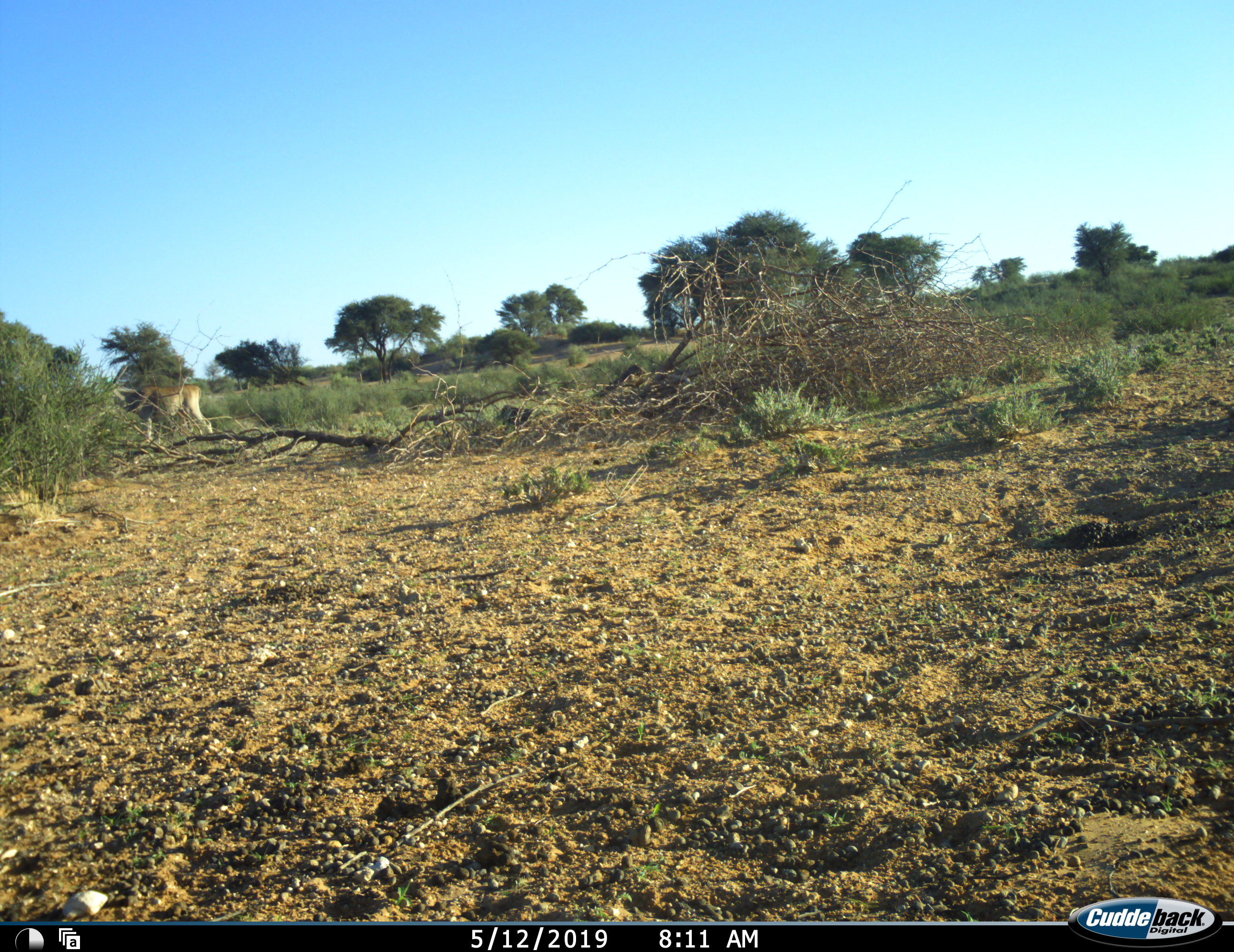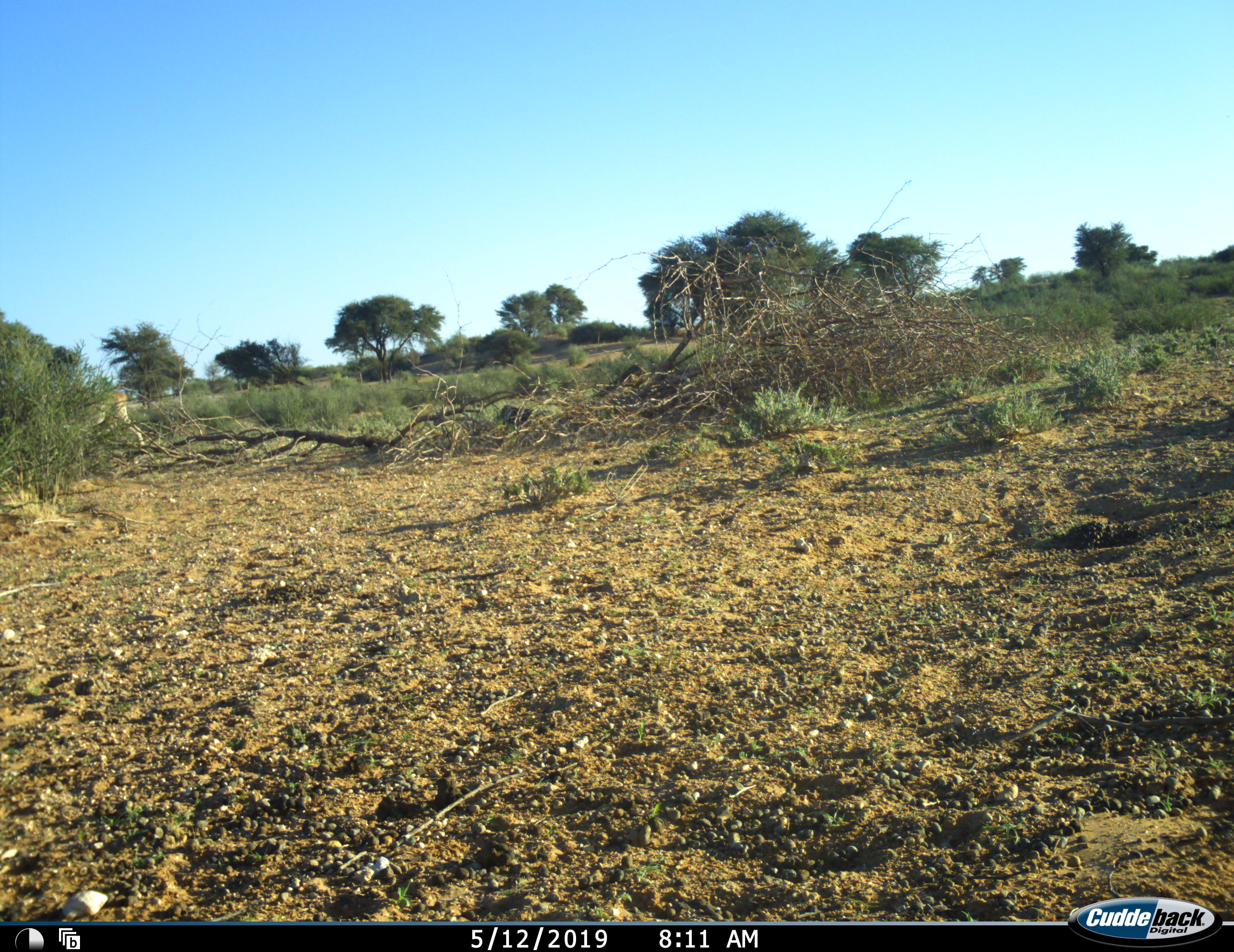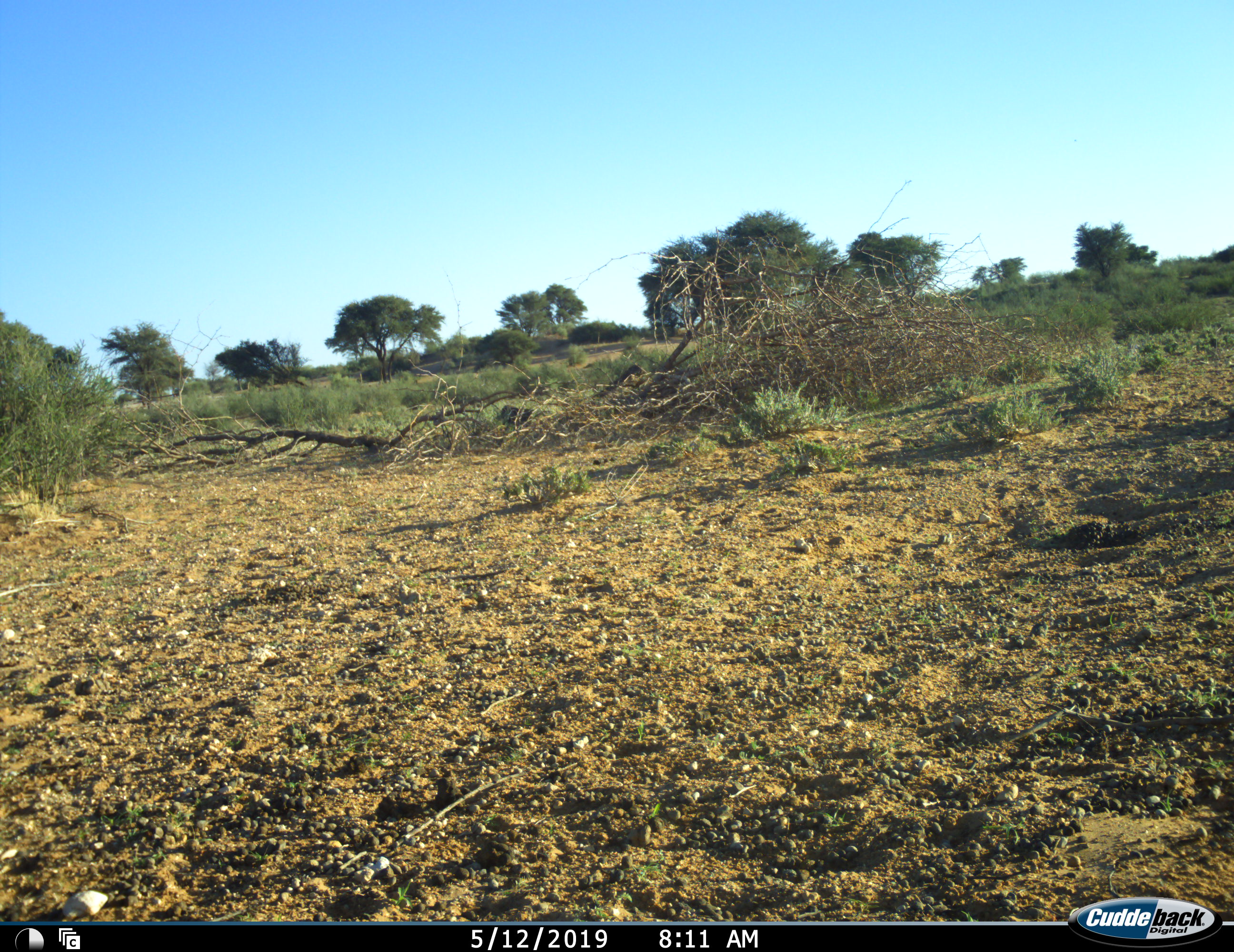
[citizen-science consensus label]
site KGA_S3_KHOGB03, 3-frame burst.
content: unidentified animal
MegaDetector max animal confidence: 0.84